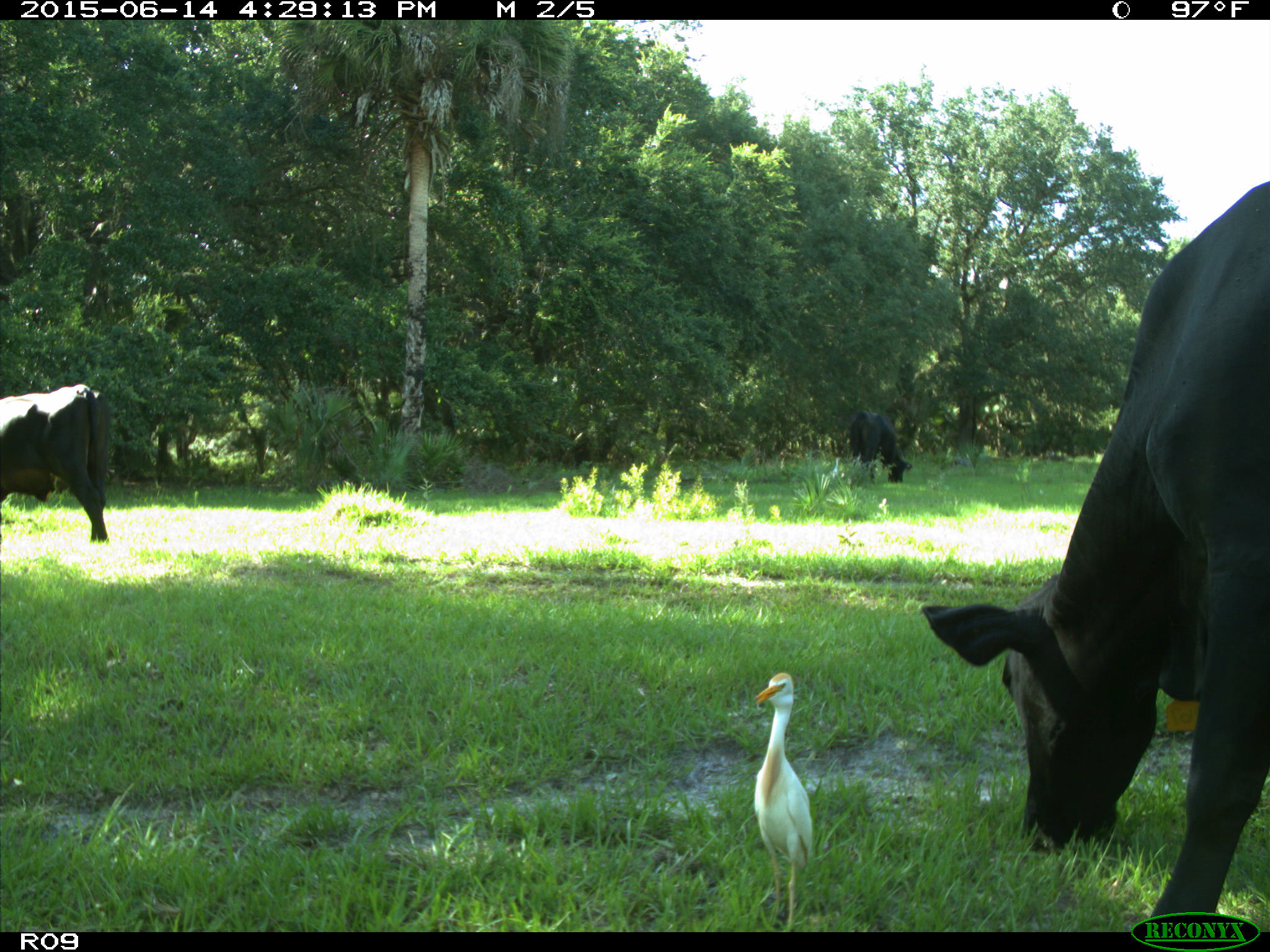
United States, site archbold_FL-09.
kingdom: Animalia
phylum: Chordata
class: Mammalia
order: Artiodactyla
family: Bovidae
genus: Bos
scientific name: Bos taurus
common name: domestic cow